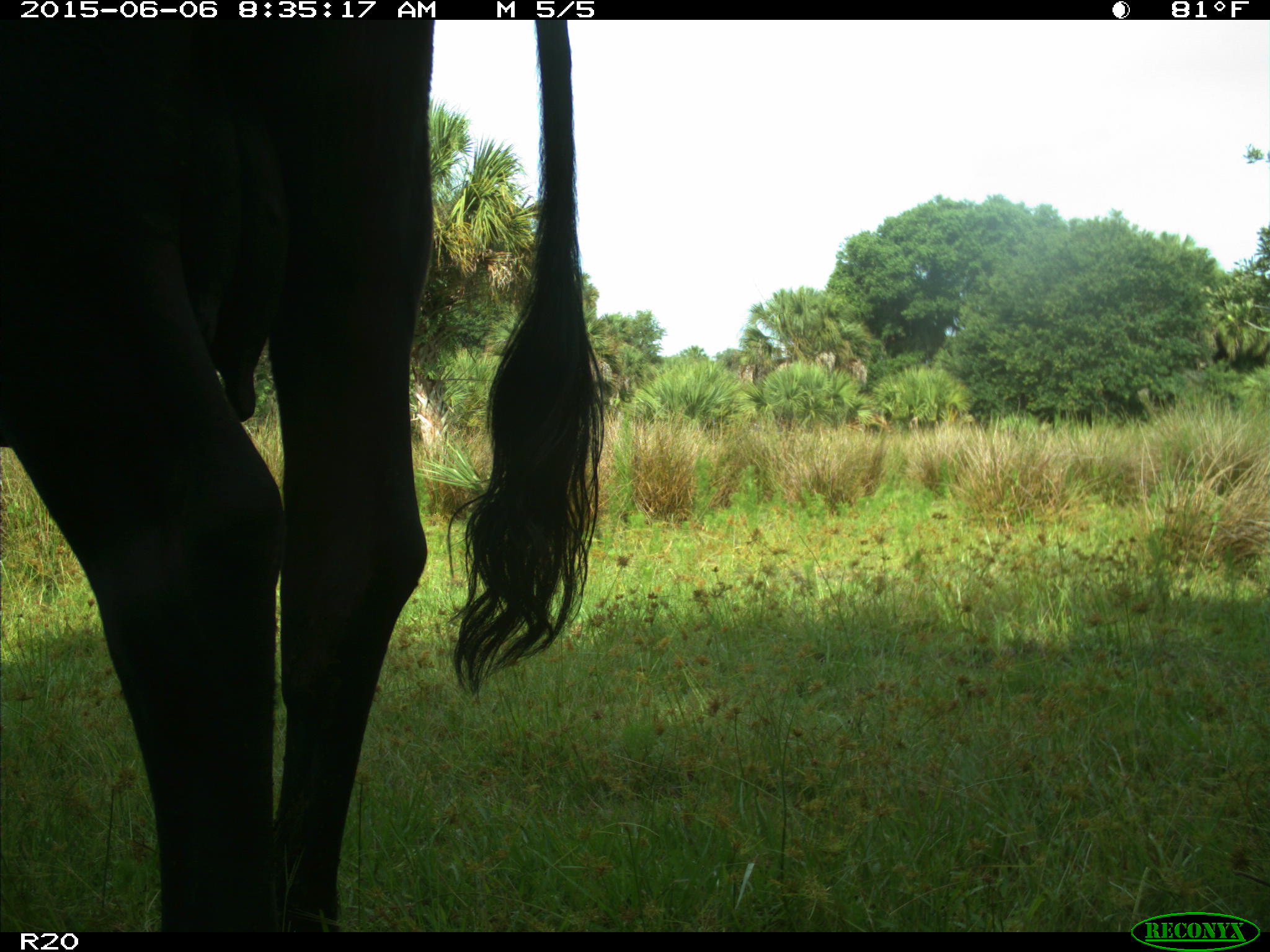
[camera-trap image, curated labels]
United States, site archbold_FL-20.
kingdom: Animalia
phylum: Chordata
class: Mammalia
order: Artiodactyla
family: Bovidae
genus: Bos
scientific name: Bos taurus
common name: domestic cow